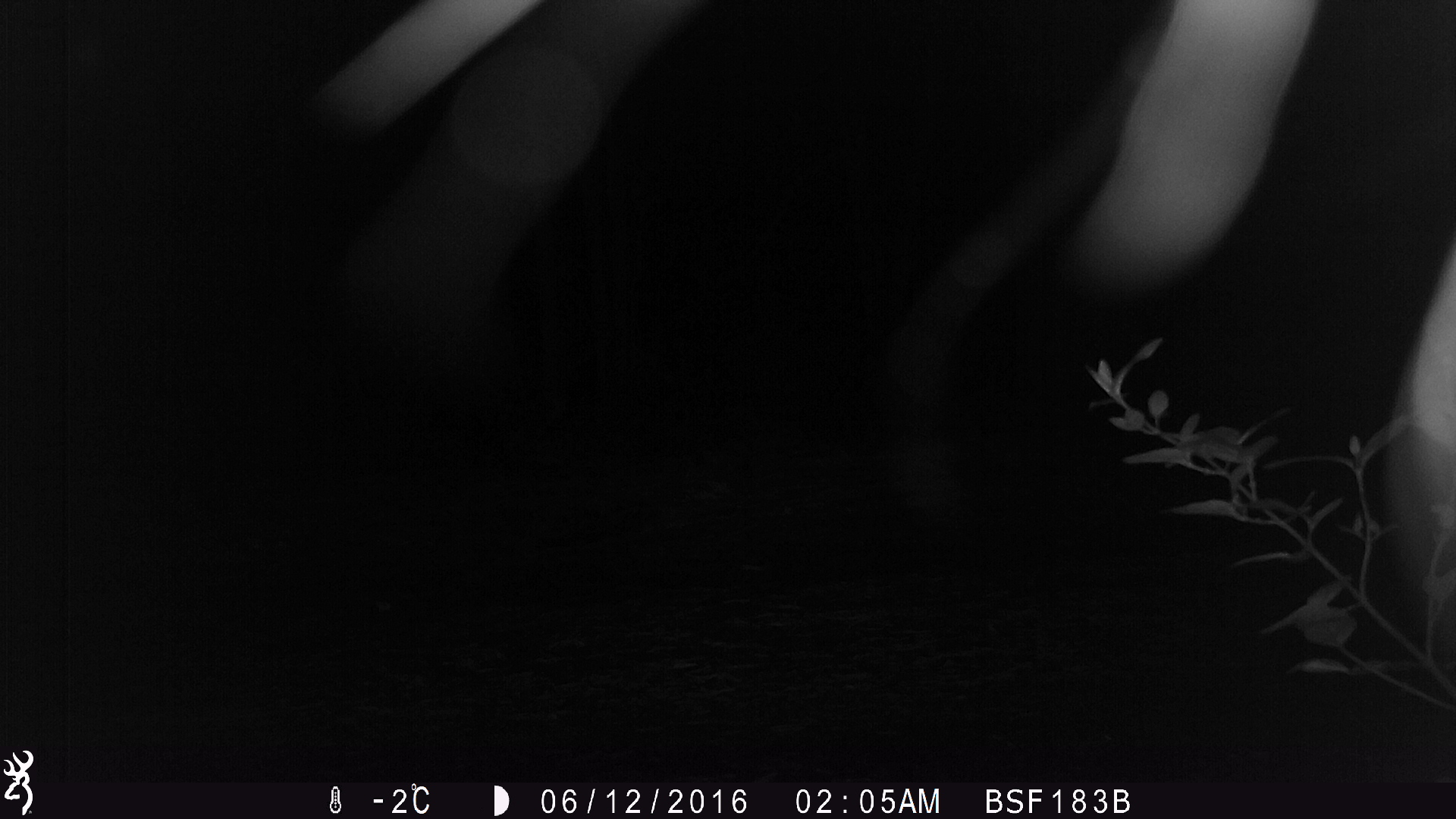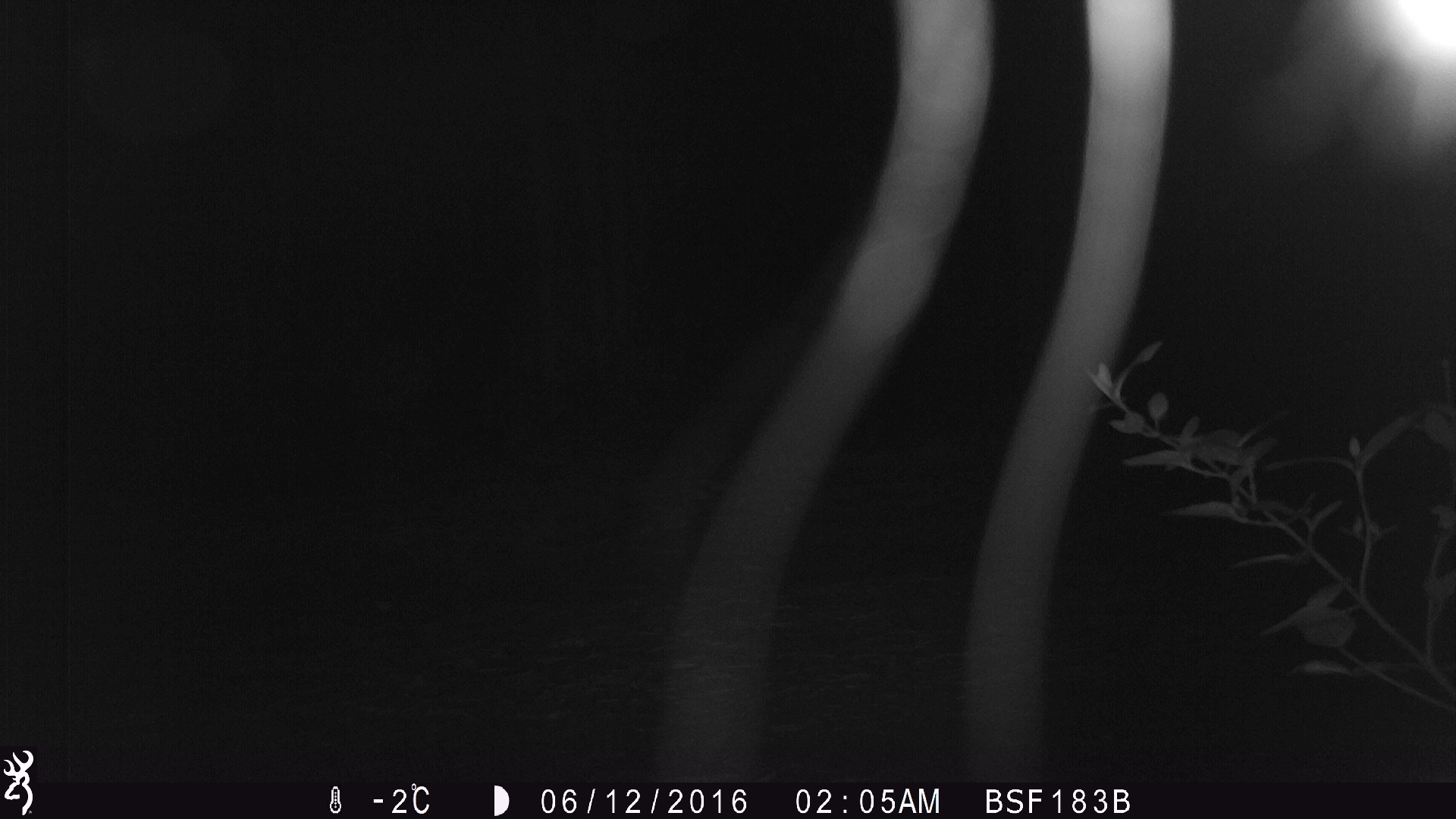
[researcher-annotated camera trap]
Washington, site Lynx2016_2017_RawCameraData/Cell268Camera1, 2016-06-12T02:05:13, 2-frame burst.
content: unidentified animal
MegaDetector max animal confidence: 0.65